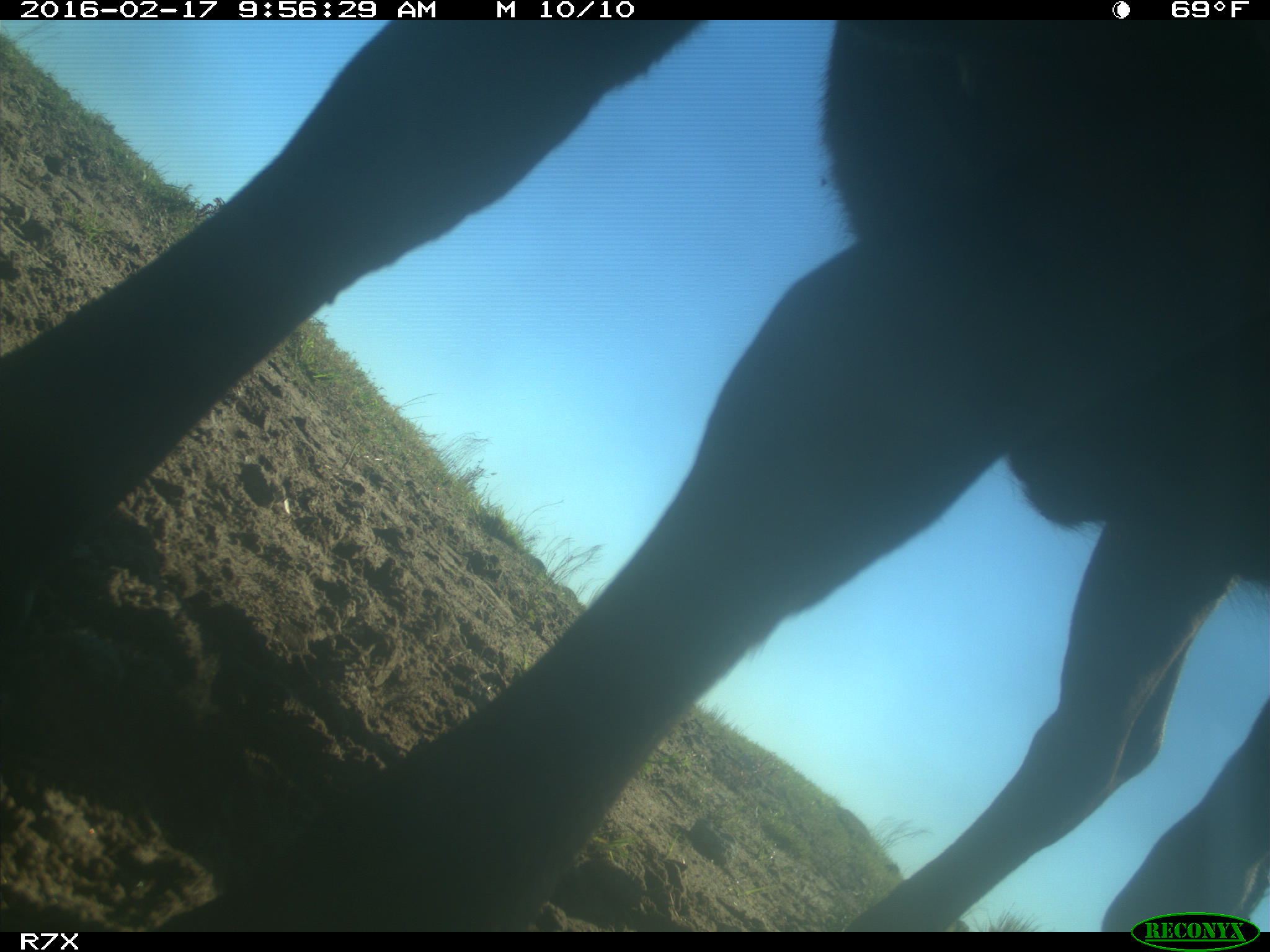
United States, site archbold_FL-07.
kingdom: Animalia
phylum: Chordata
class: Mammalia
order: Artiodactyla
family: Bovidae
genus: Bos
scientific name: Bos taurus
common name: domestic cow